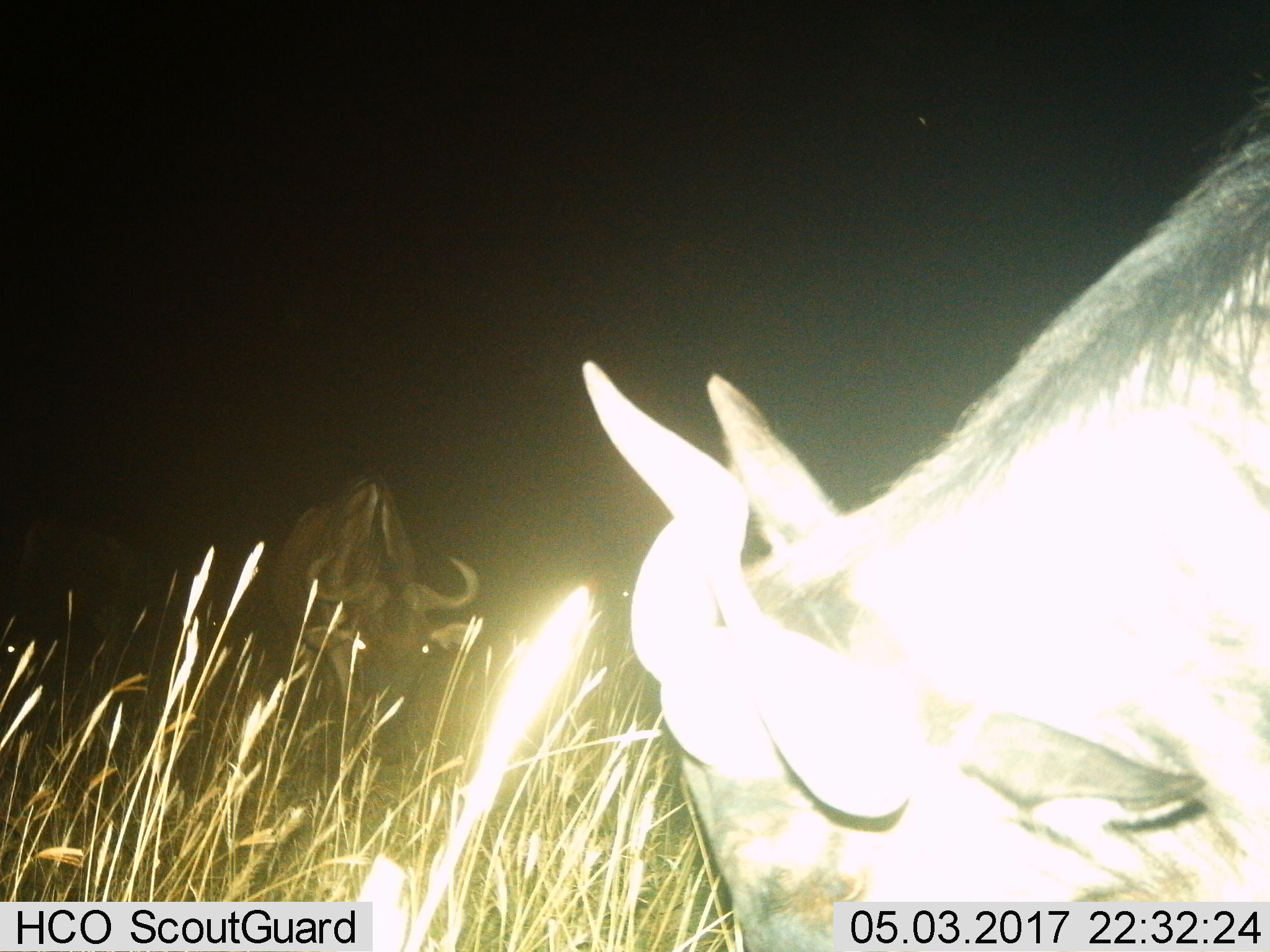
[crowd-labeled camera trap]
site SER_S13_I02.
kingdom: Animalia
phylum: Chordata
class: Mammalia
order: Artiodactyla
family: Bovidae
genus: Connochaetes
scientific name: Connochaetes taurinus taurinus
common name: blue wildebeest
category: wildebeestblue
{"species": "wildebeestblue (blue wildebeest) (Connochaetes taurinus taurinus)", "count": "2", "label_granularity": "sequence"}